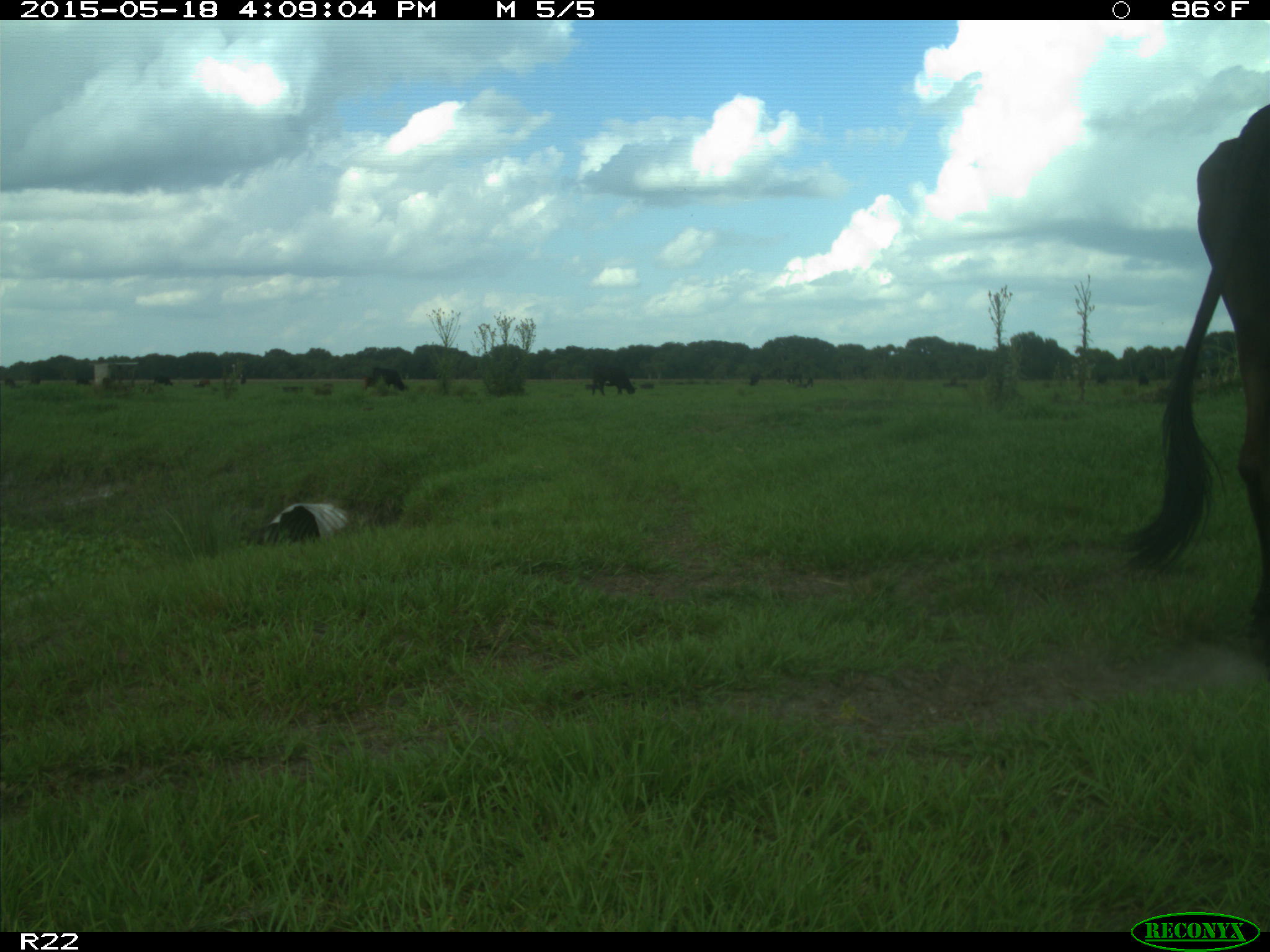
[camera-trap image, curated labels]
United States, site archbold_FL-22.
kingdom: Animalia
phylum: Chordata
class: Mammalia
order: Artiodactyla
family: Bovidae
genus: Bos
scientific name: Bos taurus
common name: domestic cow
Bos taurus (domestic cow).